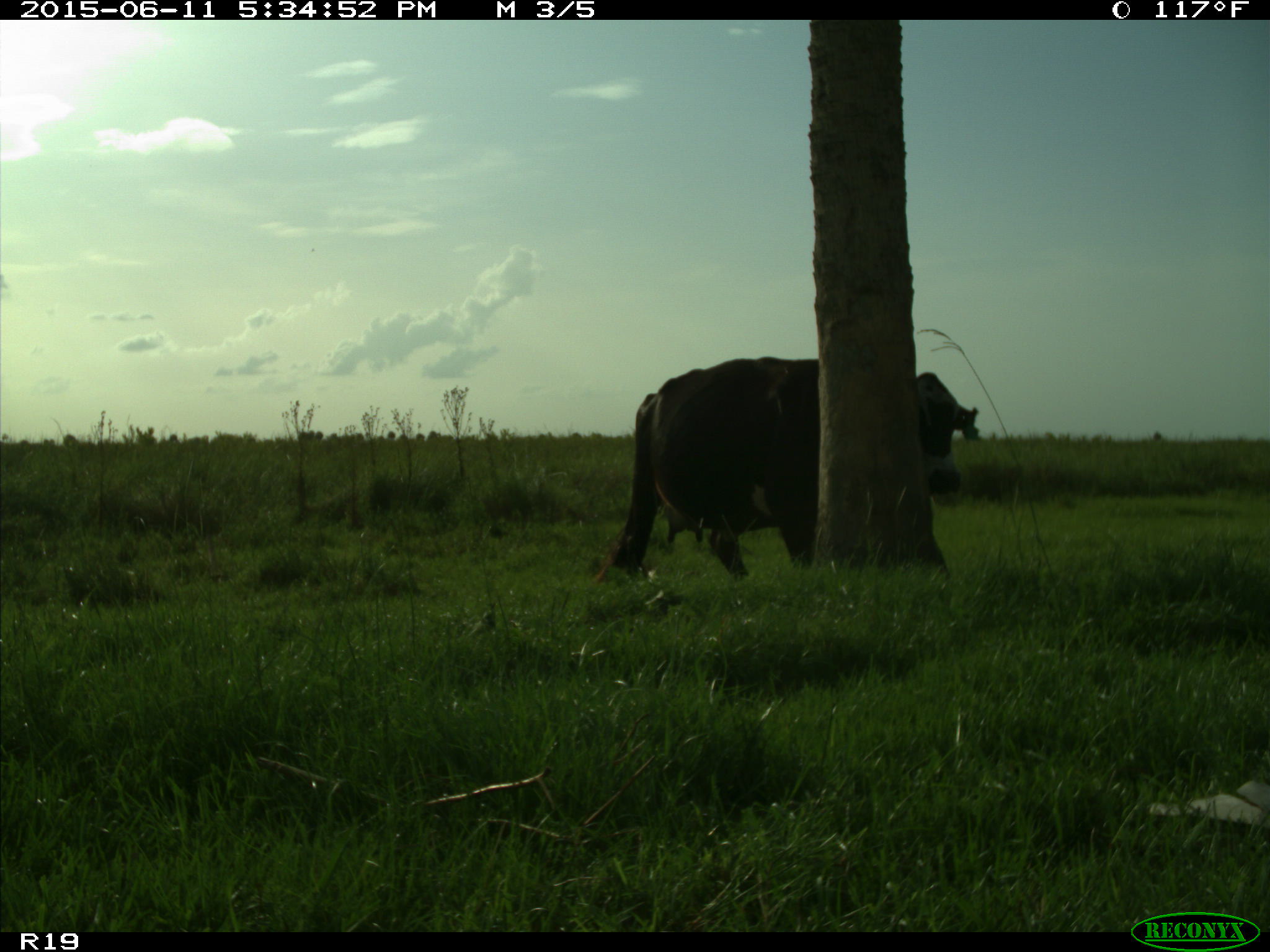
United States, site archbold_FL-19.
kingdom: Animalia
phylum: Chordata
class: Mammalia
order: Artiodactyla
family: Bovidae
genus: Bos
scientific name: Bos taurus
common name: domestic cow